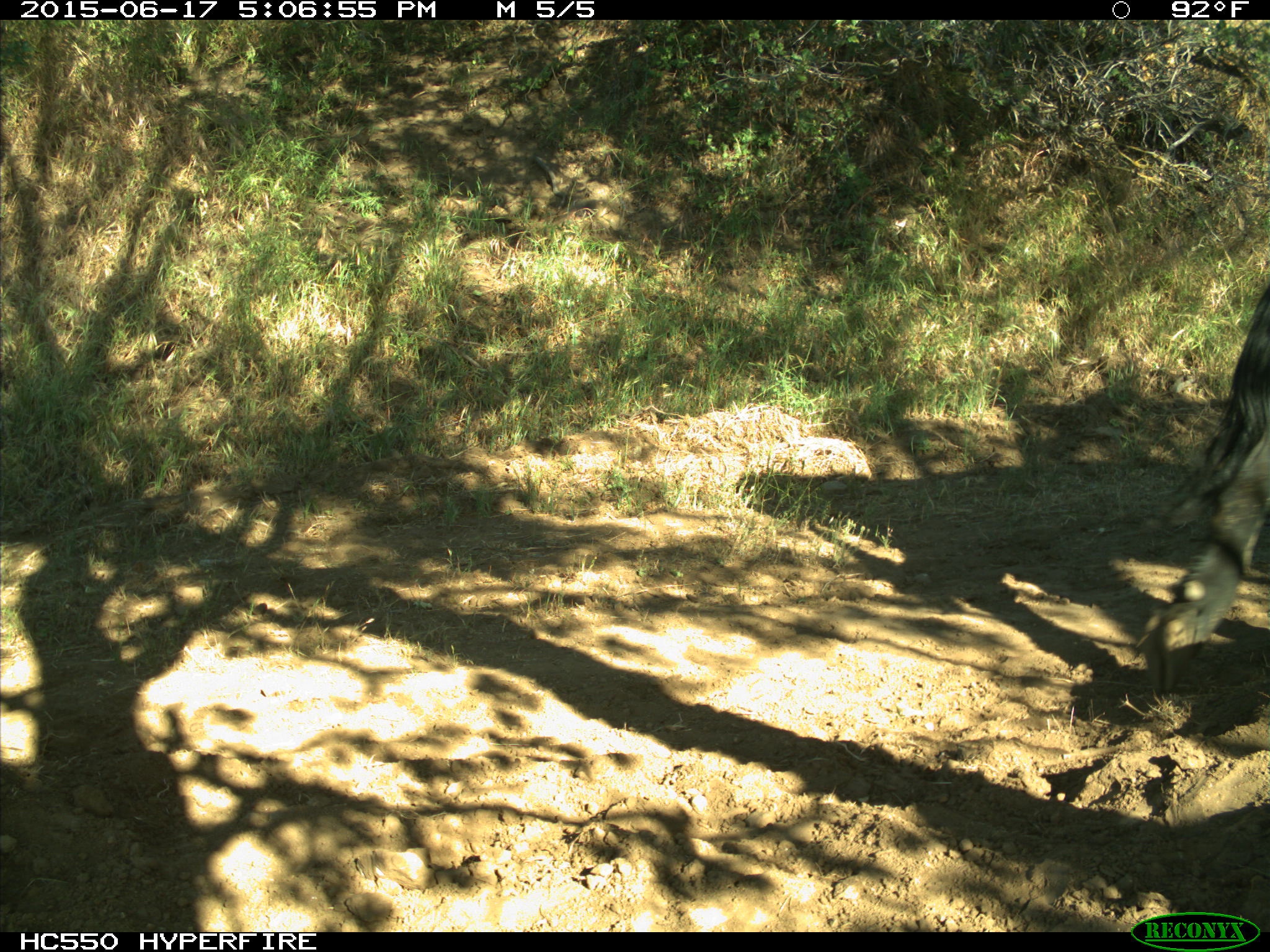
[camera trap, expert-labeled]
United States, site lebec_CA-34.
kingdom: Animalia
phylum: Chordata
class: Mammalia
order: Artiodactyla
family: Bovidae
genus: Bos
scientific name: Bos taurus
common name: domestic cow